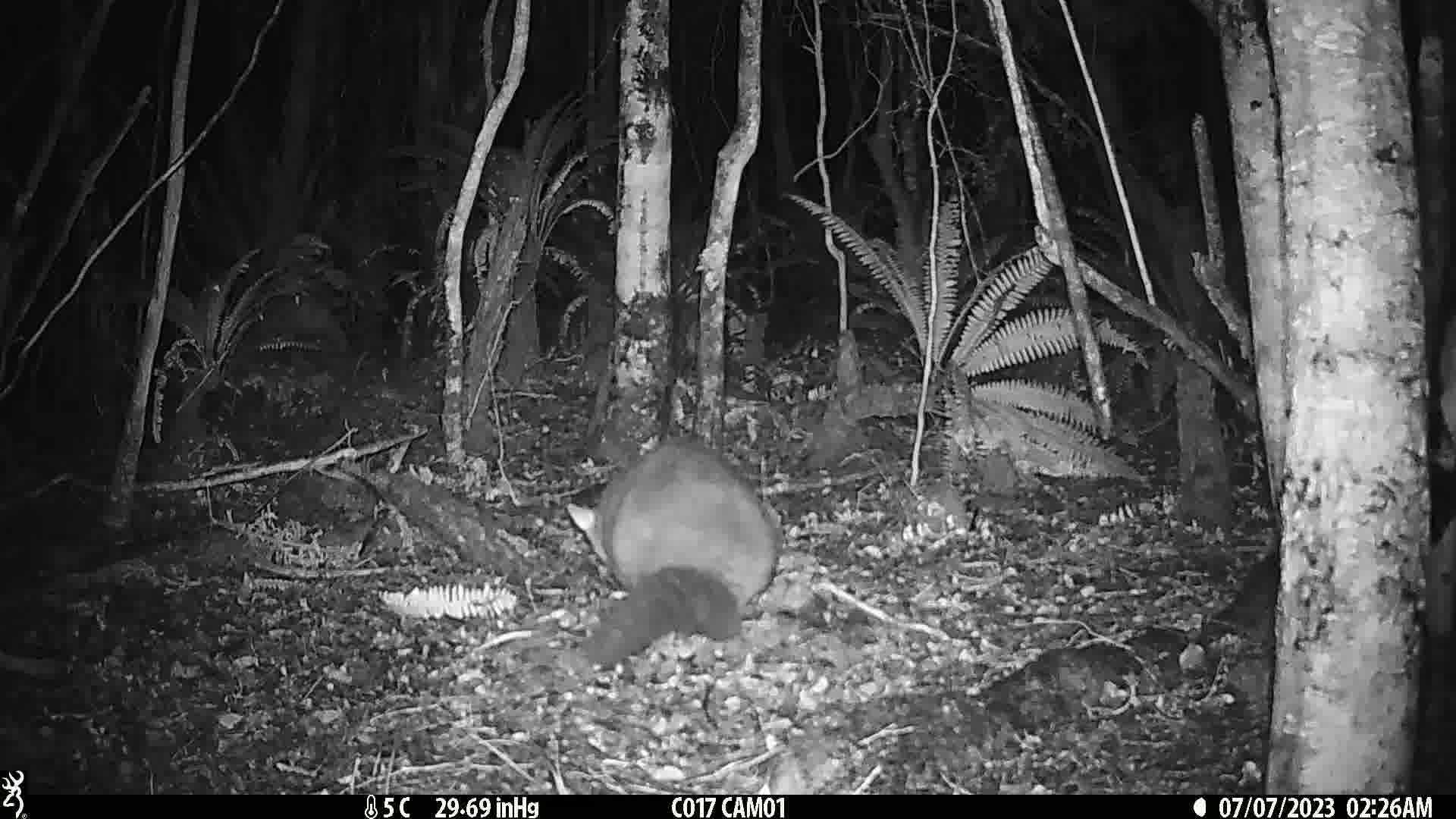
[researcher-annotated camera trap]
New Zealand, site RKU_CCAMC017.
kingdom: Animalia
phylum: Chordata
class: Mammalia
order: Diprotodontia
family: Phalangeridae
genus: Trichosurus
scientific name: Trichosurus vulpecula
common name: common brushtail possum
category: possum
Possum (common brushtail possum) (Trichosurus vulpecula).